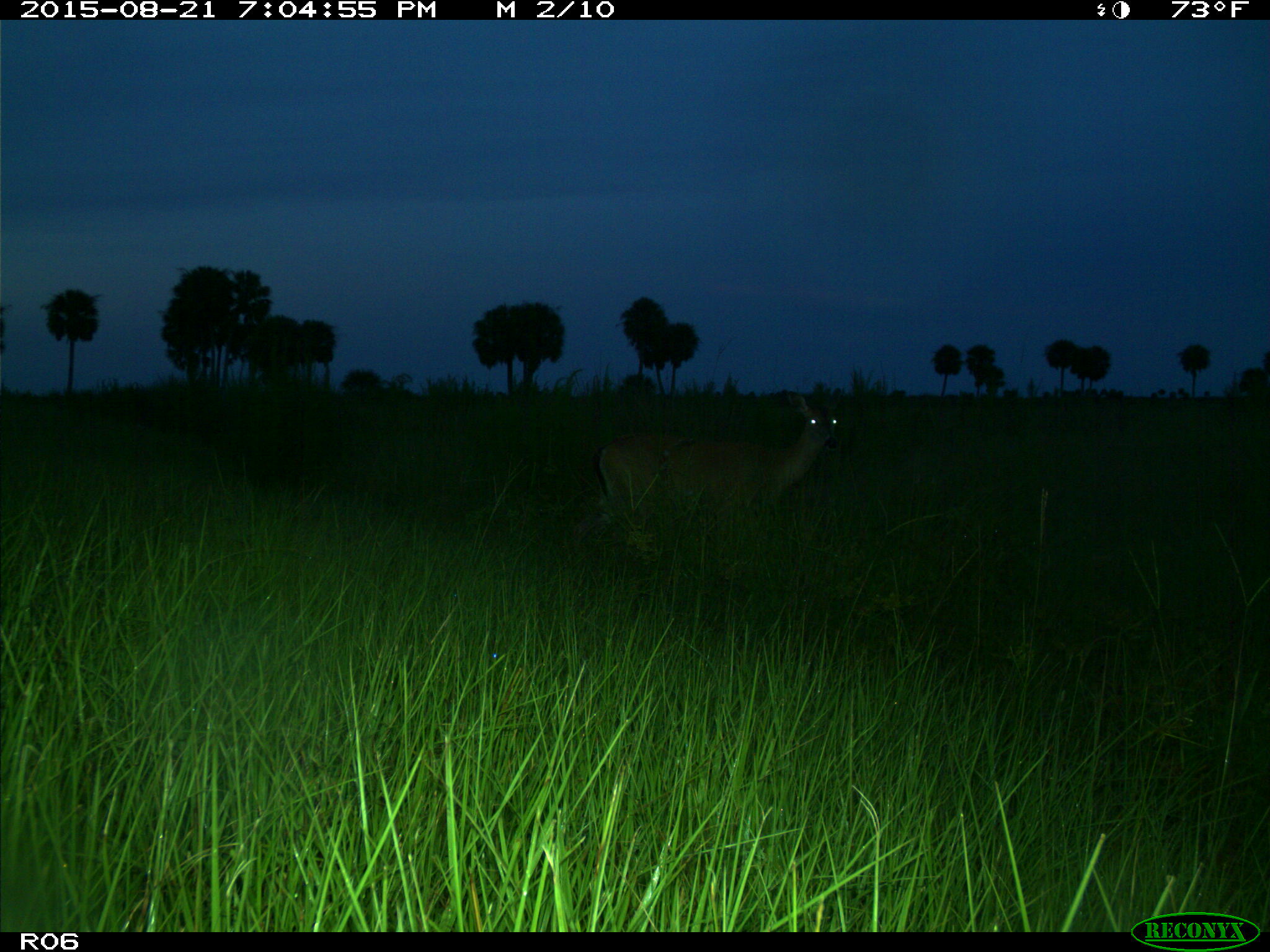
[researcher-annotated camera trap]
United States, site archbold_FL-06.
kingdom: Animalia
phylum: Chordata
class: Mammalia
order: Artiodactyla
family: Cervidae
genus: Odocoileus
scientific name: Odocoileus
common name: deer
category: unidentified deer